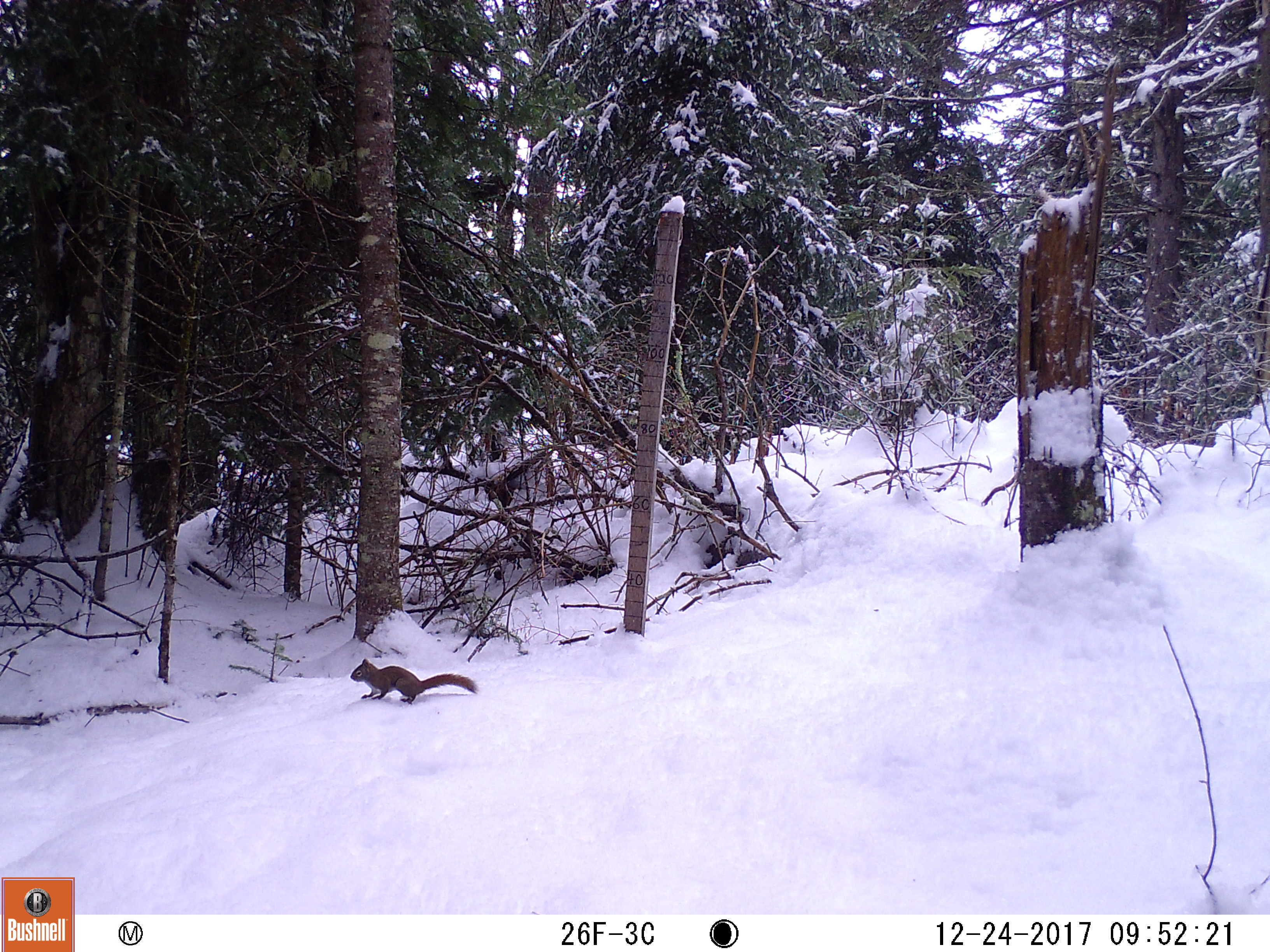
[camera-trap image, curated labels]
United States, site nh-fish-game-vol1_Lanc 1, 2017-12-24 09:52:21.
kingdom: Animalia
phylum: Chordata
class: Mammalia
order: Rodentia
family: Sciuridae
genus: Tamiasciurus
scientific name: Tamiasciurus hudsonicus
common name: red squirrel